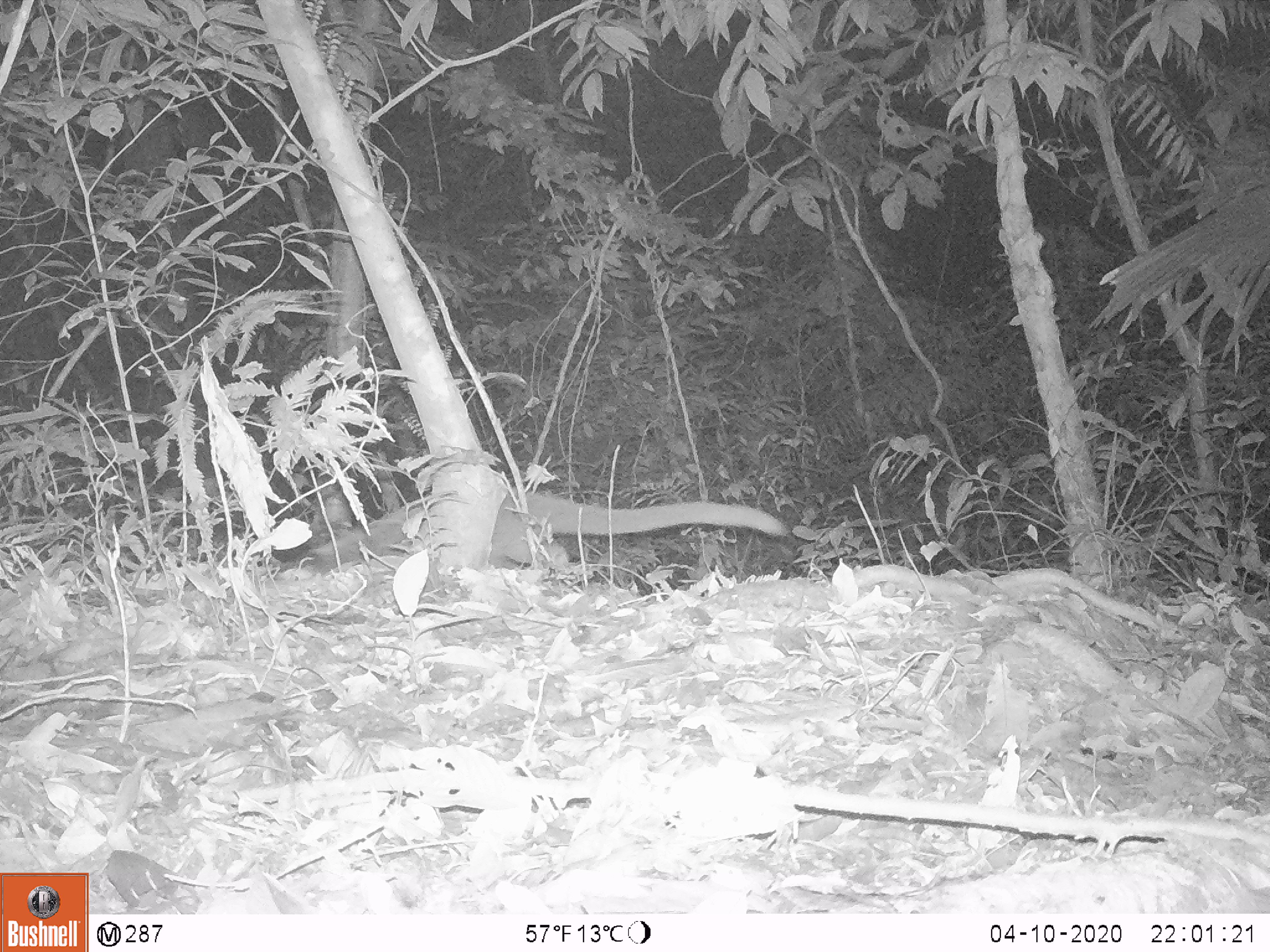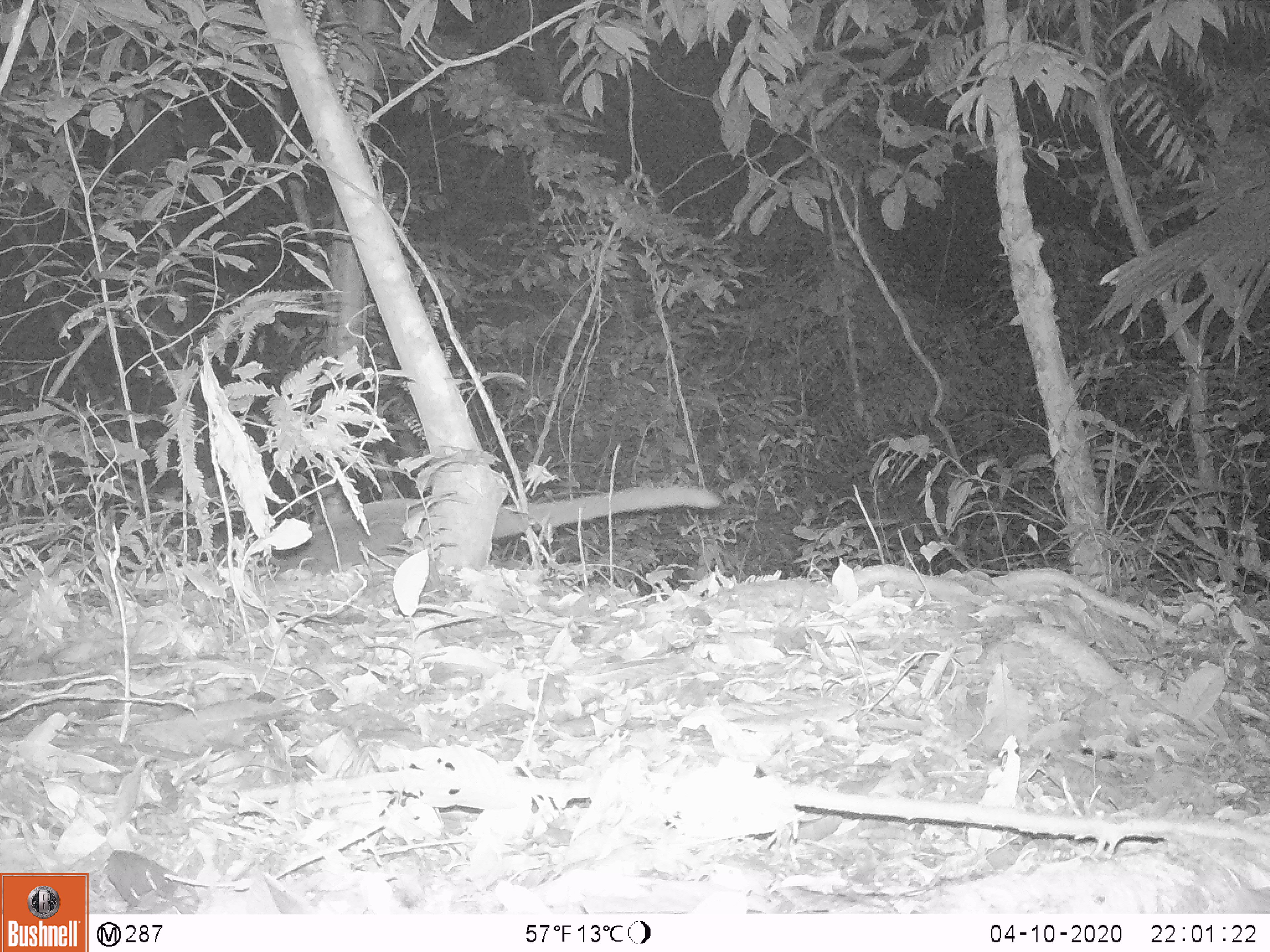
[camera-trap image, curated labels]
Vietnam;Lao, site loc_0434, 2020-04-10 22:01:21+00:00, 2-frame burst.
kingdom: Animalia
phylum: Chordata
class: Mammalia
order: Carnivora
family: Viverridae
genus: Paguma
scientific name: Paguma larvata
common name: masked palm civet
Masked palm civet (Paguma larvata). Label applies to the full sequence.